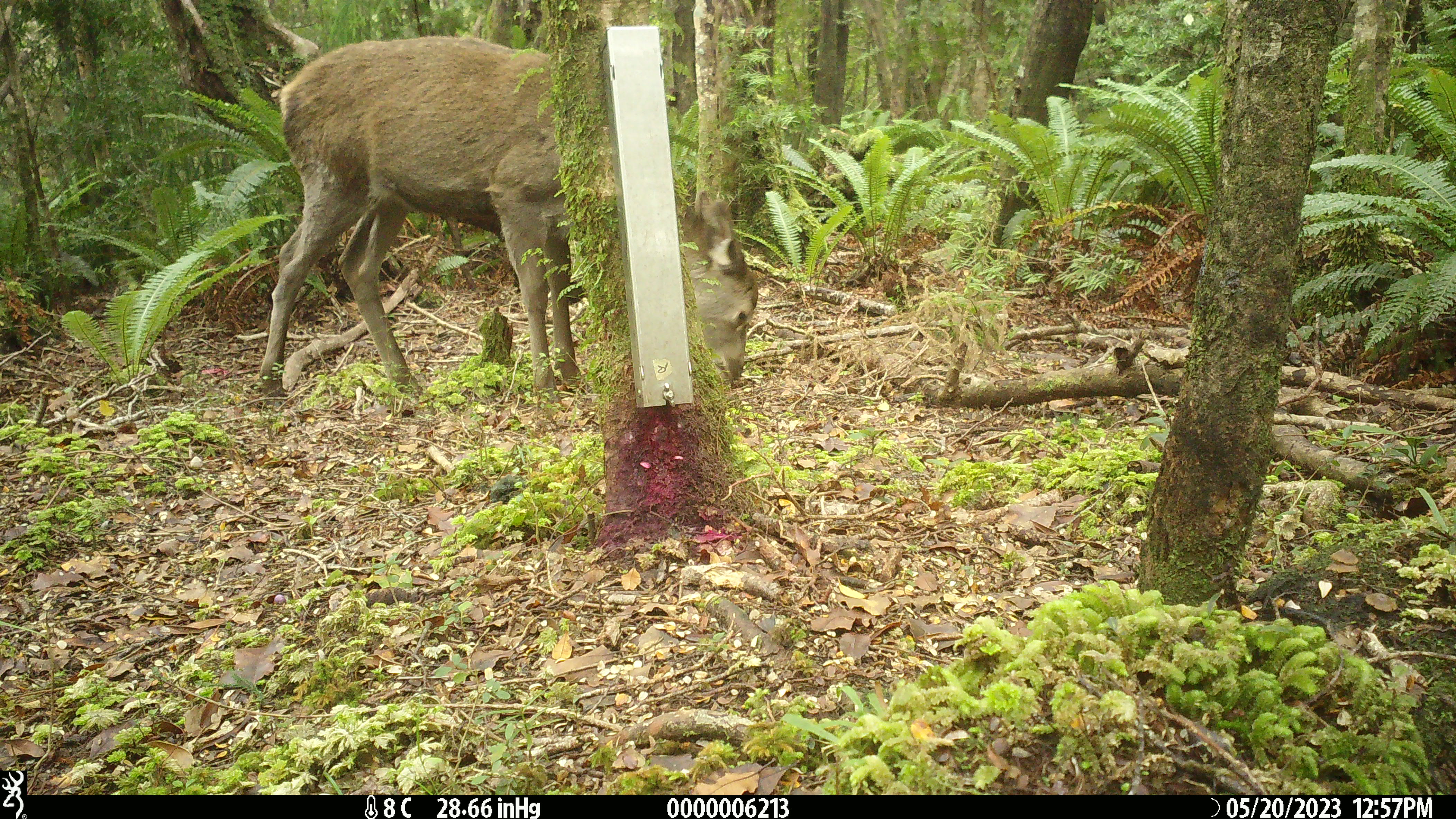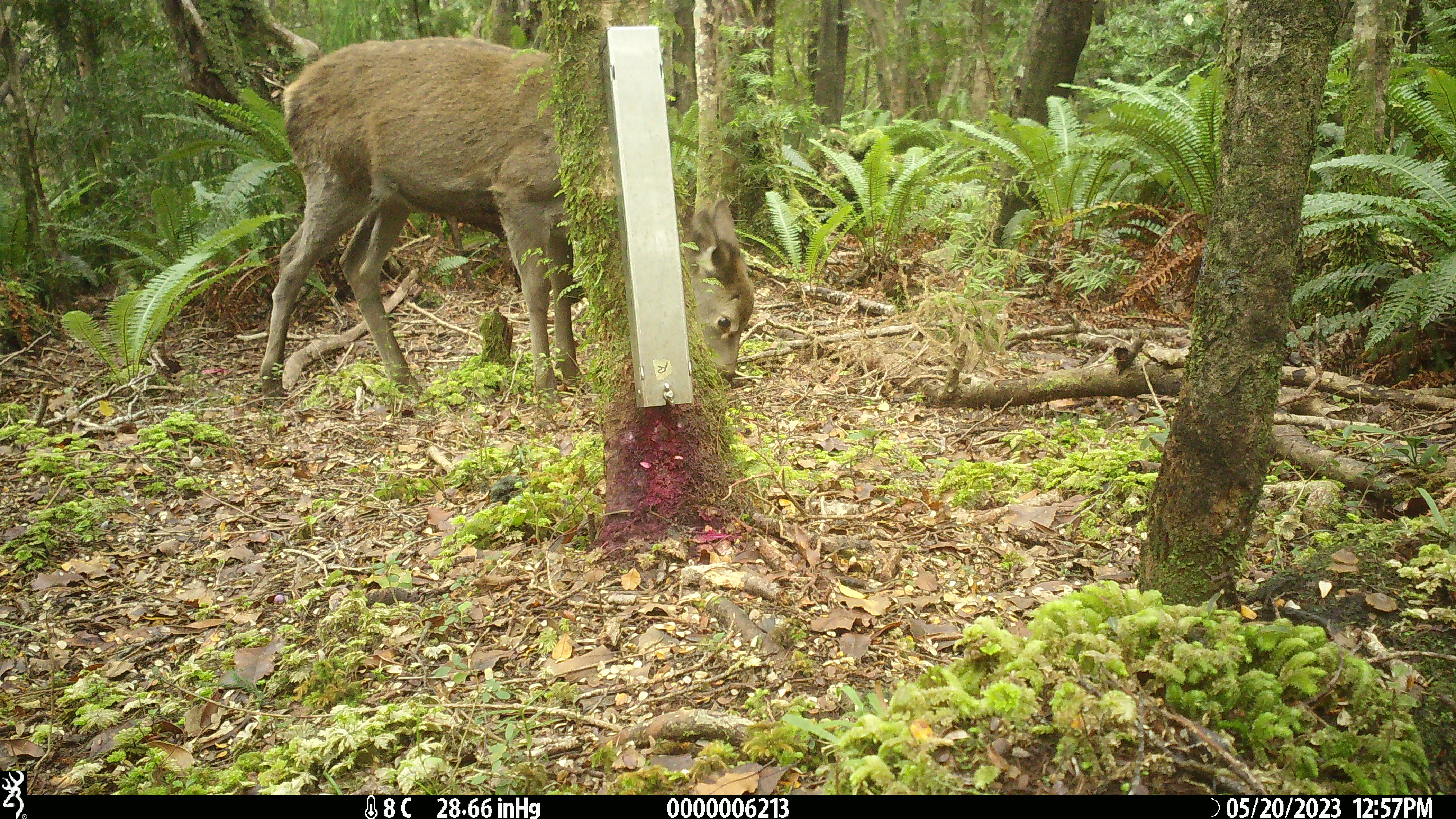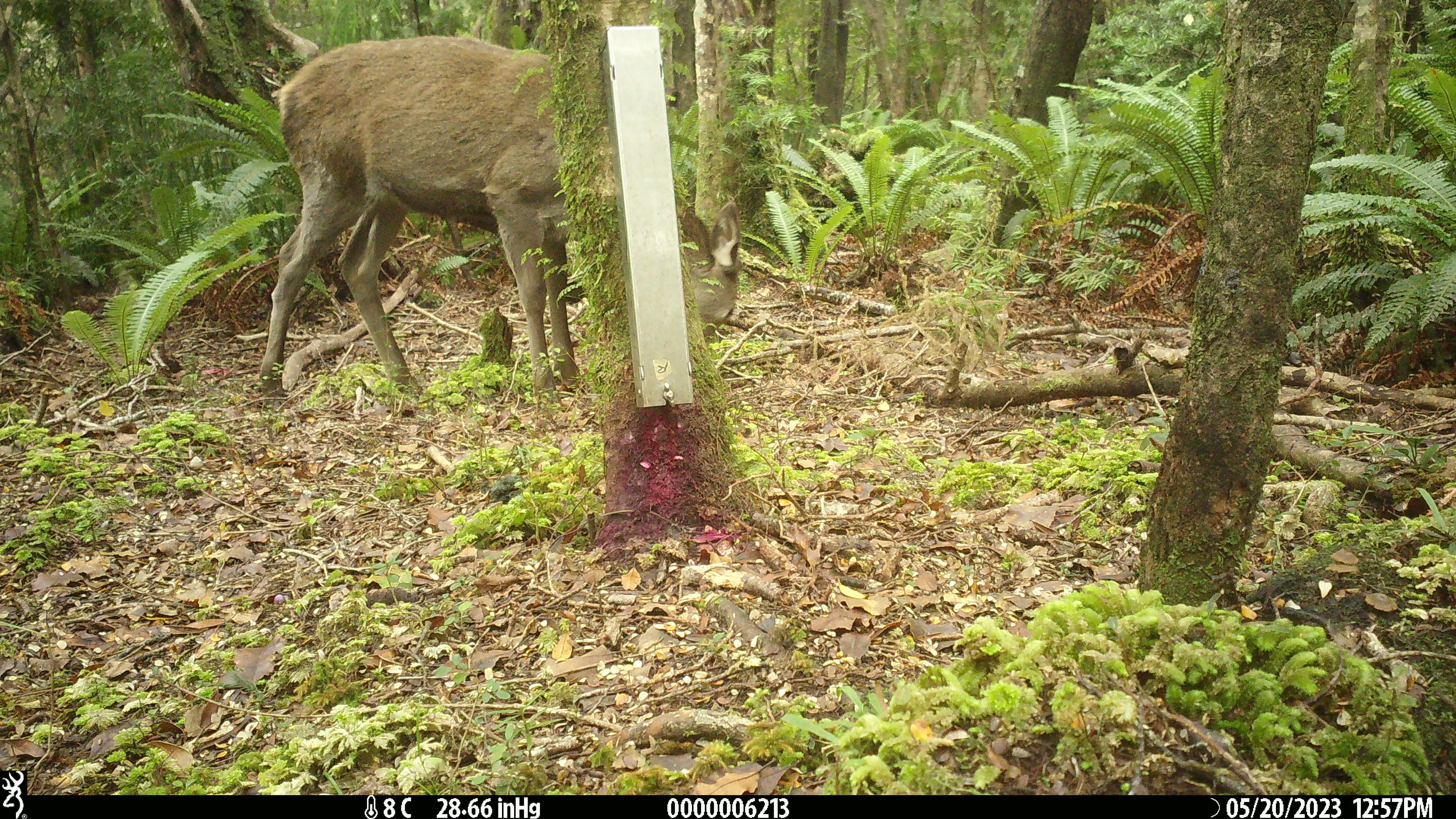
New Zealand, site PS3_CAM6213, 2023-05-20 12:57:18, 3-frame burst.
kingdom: Animalia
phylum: Chordata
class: Mammalia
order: Artiodactyla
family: Cervidae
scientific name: Cervidae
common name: deer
Deer (Cervidae).